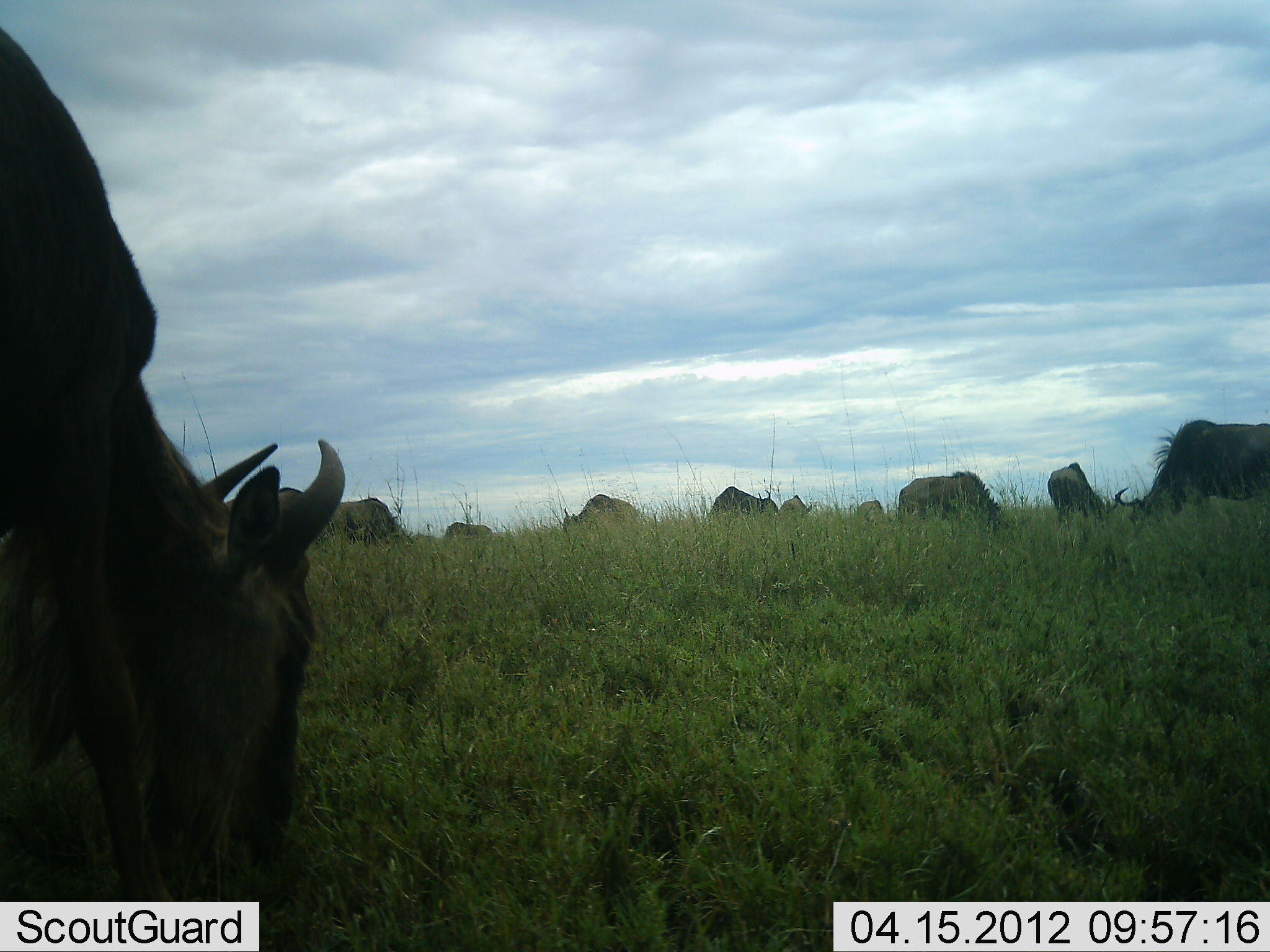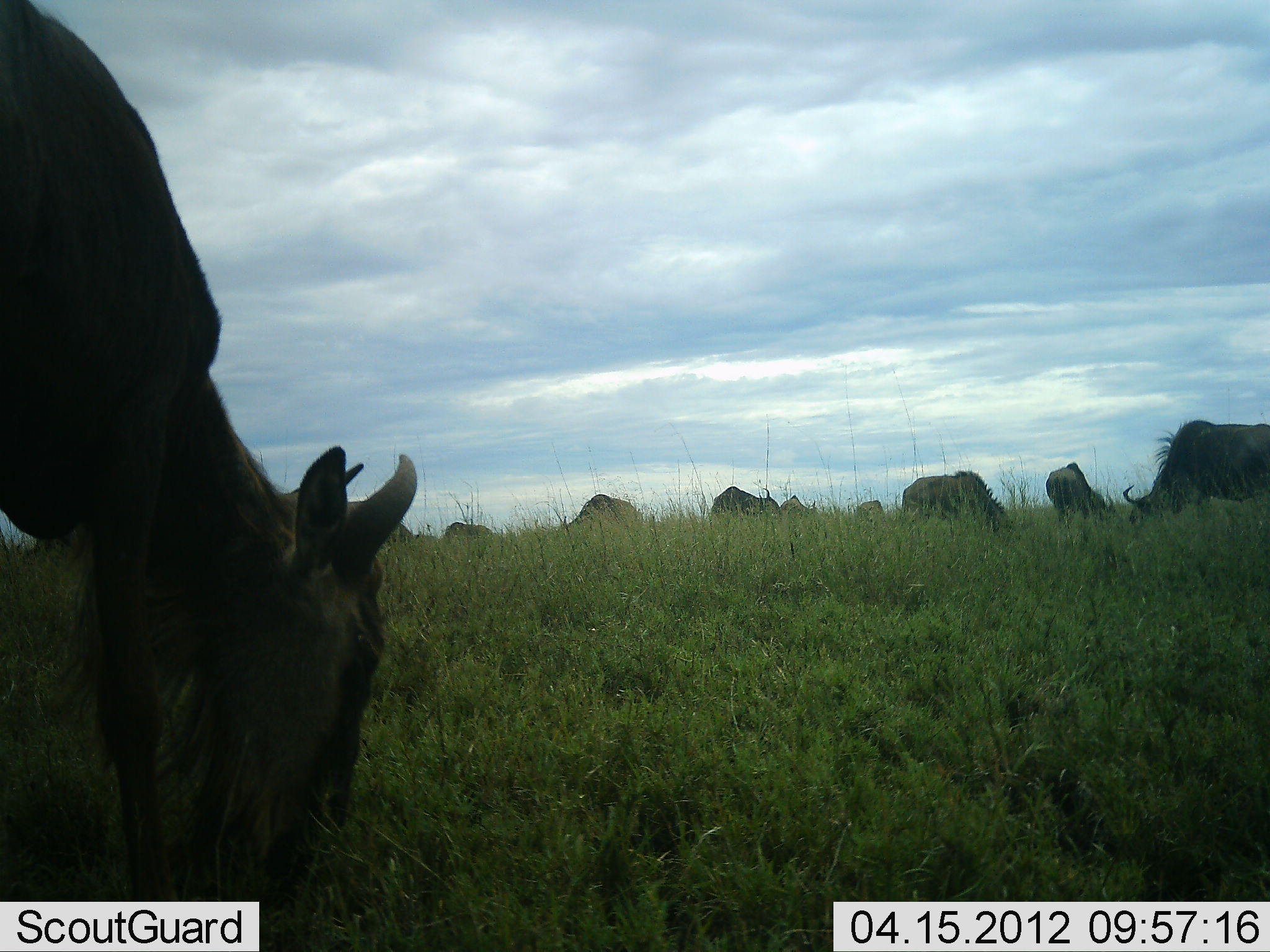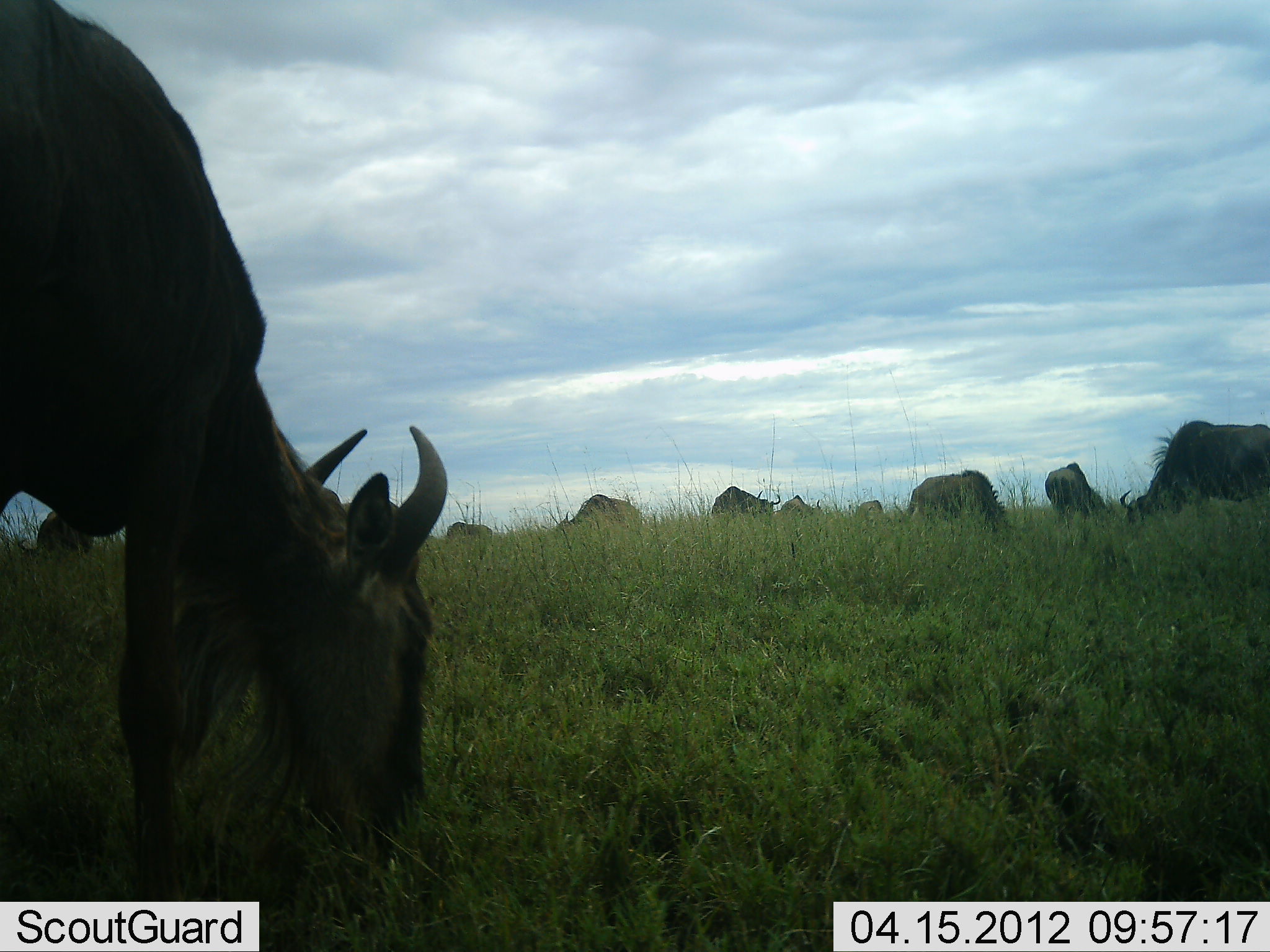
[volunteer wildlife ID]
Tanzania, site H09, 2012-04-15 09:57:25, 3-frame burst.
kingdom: Animalia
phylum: Chordata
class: Mammalia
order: Artiodactyla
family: Bovidae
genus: Connochaetes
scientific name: Connochaetes taurinus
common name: blue wildebeest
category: wildebeest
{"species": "wildebeest (blue wildebeest) (Connochaetes taurinus)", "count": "11-50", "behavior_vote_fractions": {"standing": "17%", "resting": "6%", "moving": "17%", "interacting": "6%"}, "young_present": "0%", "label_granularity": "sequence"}